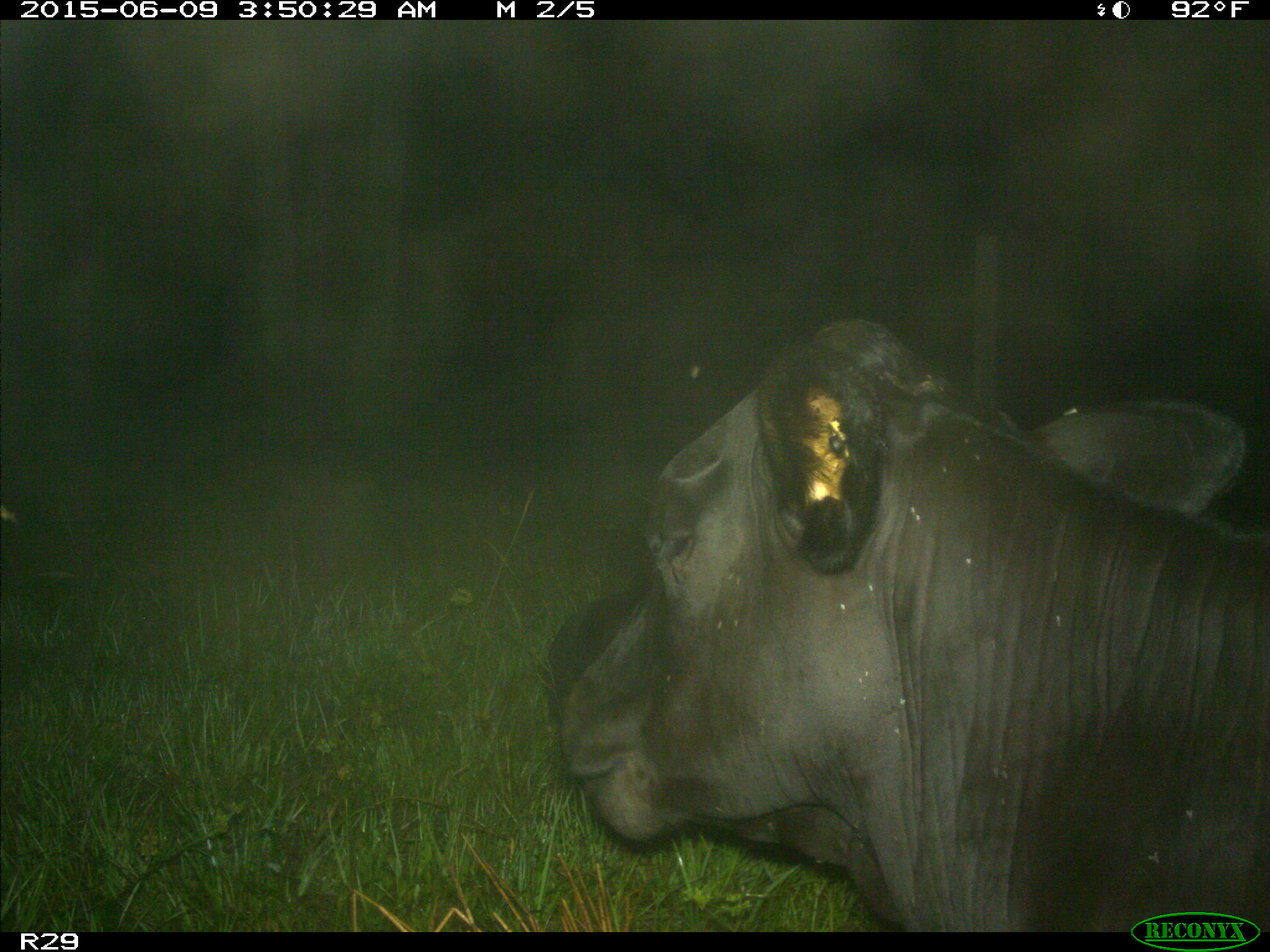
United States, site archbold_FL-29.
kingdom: Animalia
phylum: Chordata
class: Mammalia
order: Artiodactyla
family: Bovidae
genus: Bos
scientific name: Bos taurus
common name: domestic cow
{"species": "Bos taurus (domestic cow)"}